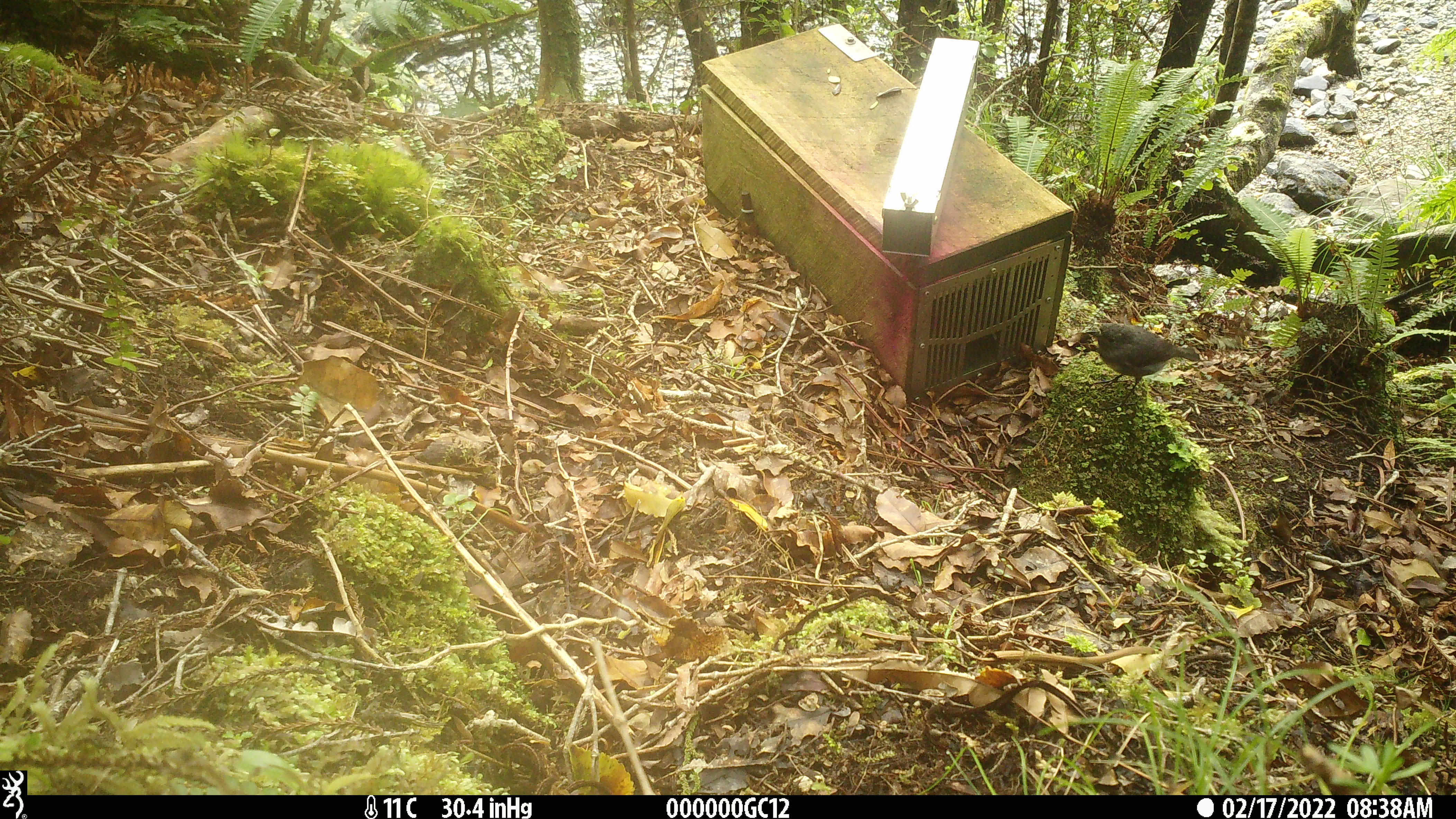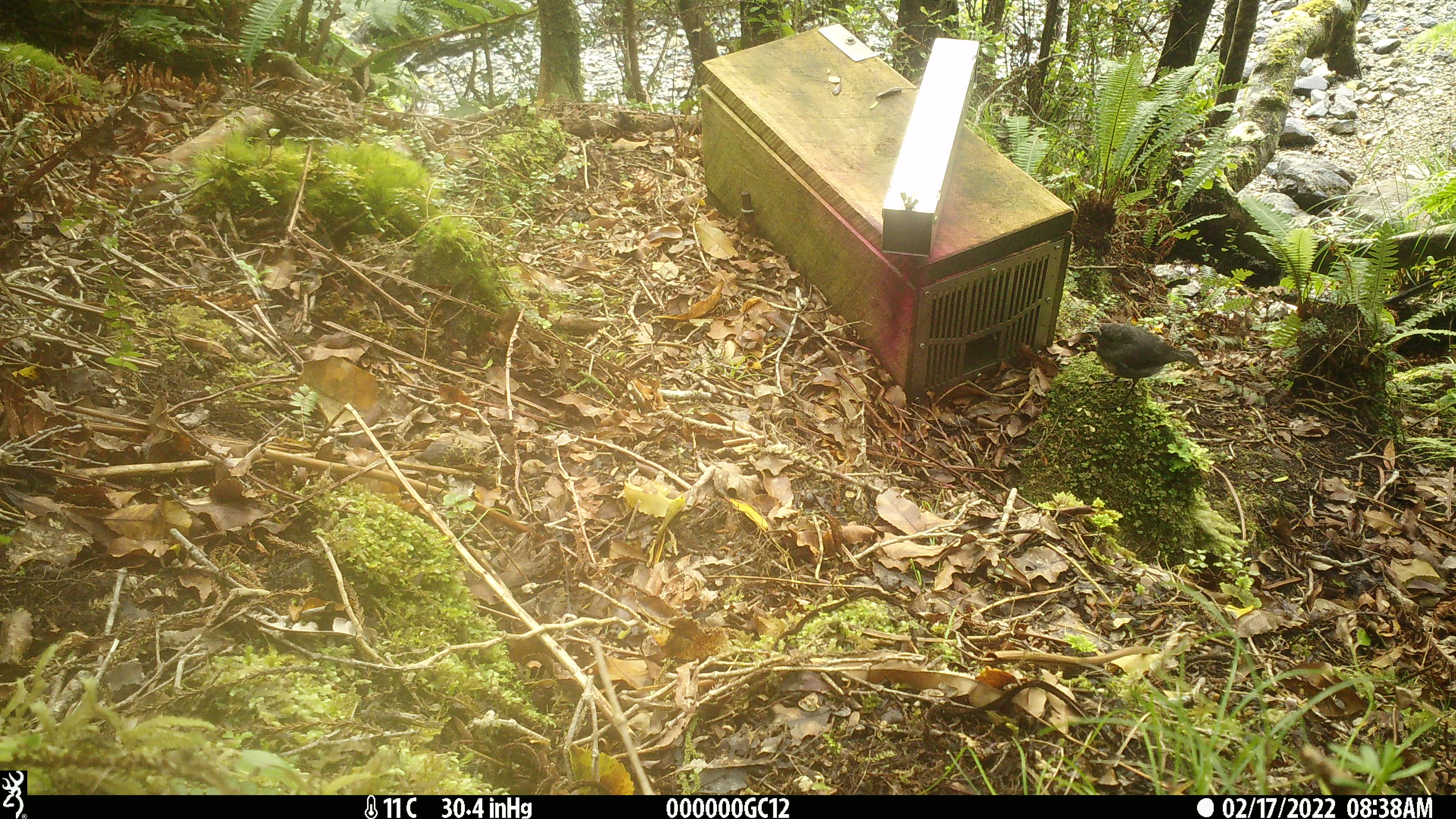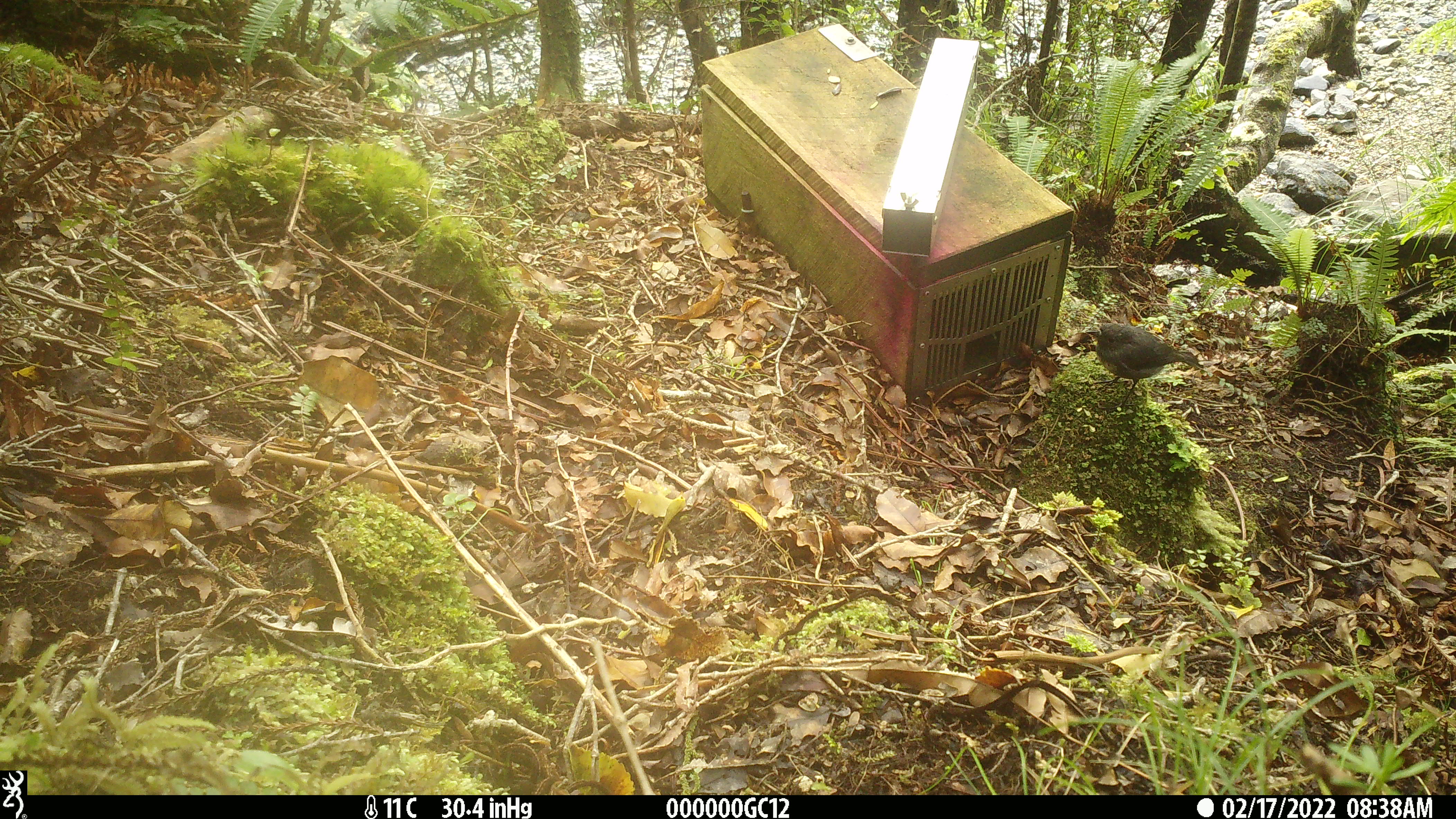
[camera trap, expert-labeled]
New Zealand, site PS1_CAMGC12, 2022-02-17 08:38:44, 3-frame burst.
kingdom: Animalia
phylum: Chordata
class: Aves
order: Passeriformes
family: Petroicidae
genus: Petroica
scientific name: Petroica australis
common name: new zealand robin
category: robin